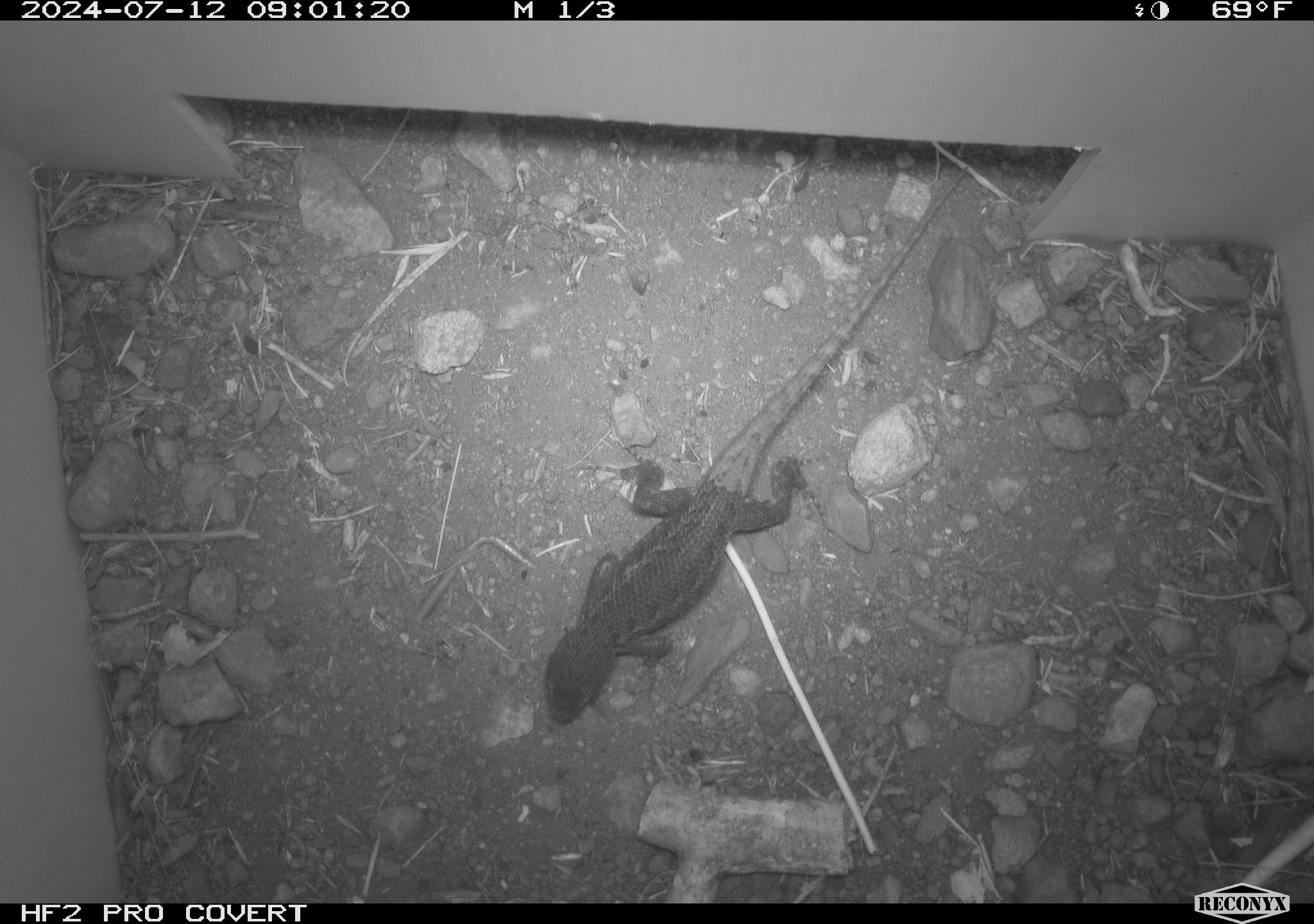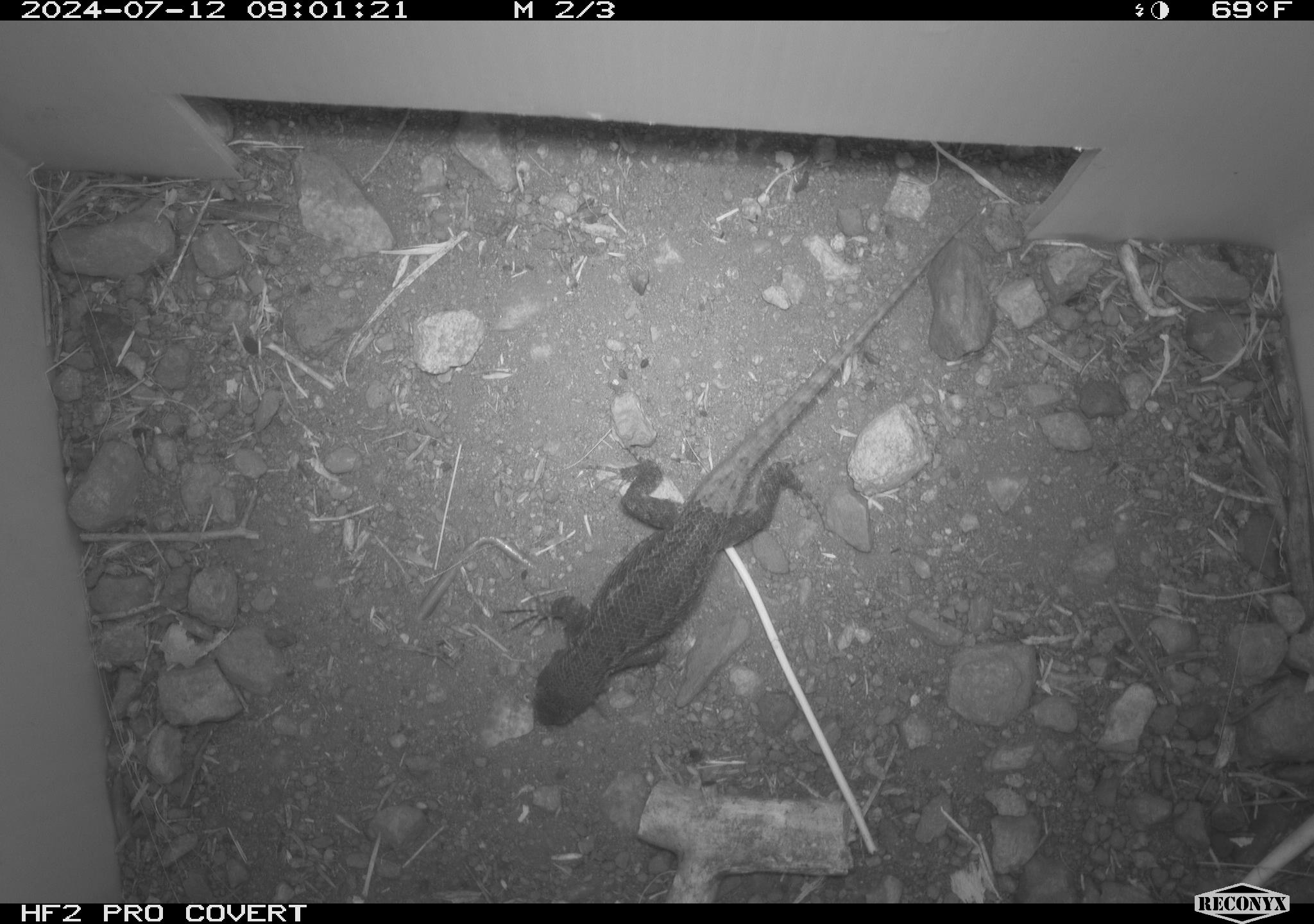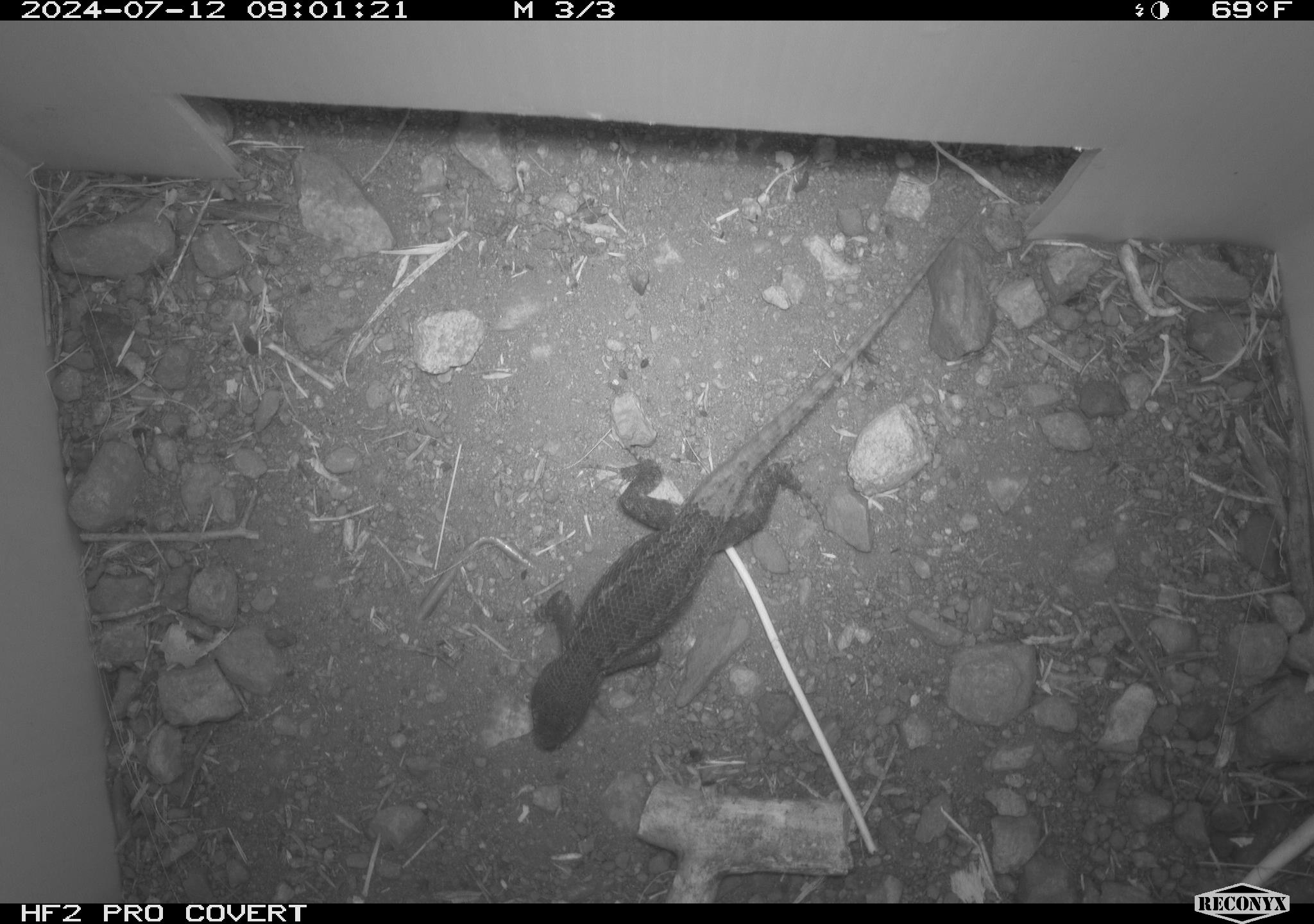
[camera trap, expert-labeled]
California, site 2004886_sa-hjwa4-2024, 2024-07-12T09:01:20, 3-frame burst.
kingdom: Animalia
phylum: Chordata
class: Reptilia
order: Squamata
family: Phrynosomatidae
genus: Sceloporus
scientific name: Sceloporus occidentalis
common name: western fence lizard